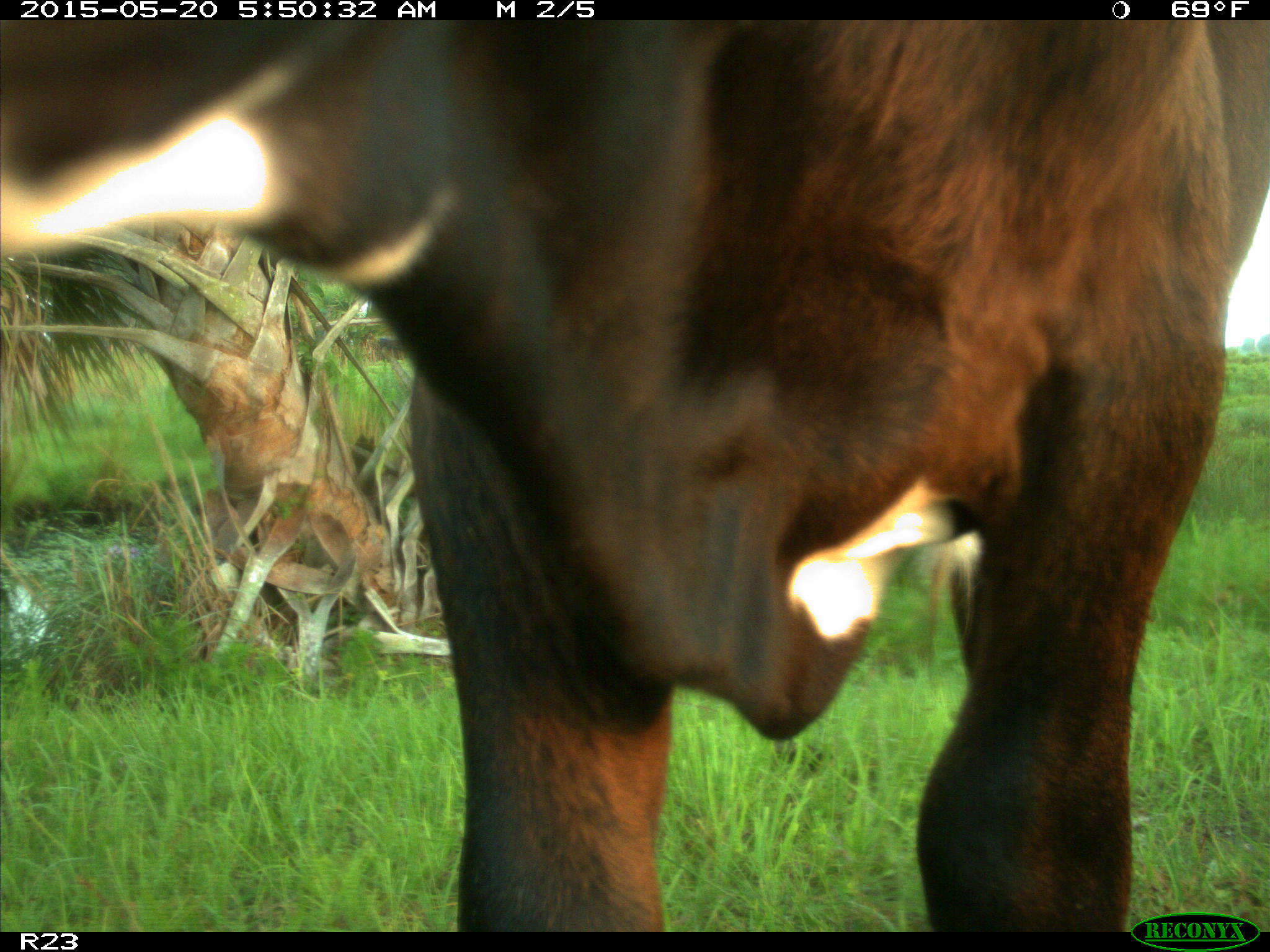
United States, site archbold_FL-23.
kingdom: Animalia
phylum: Chordata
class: Mammalia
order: Artiodactyla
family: Bovidae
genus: Bos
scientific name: Bos taurus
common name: domestic cow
Bos taurus (domestic cow).